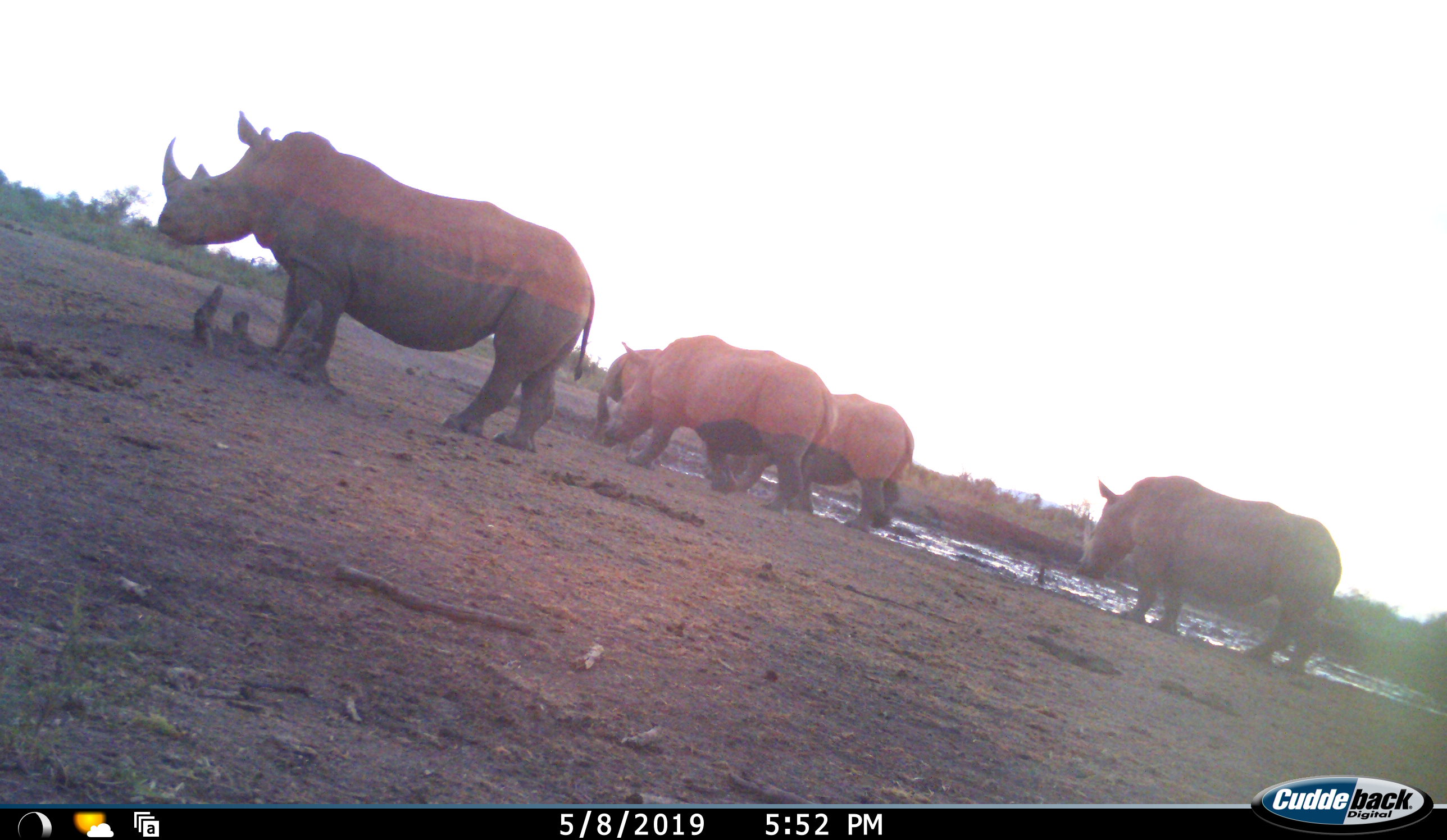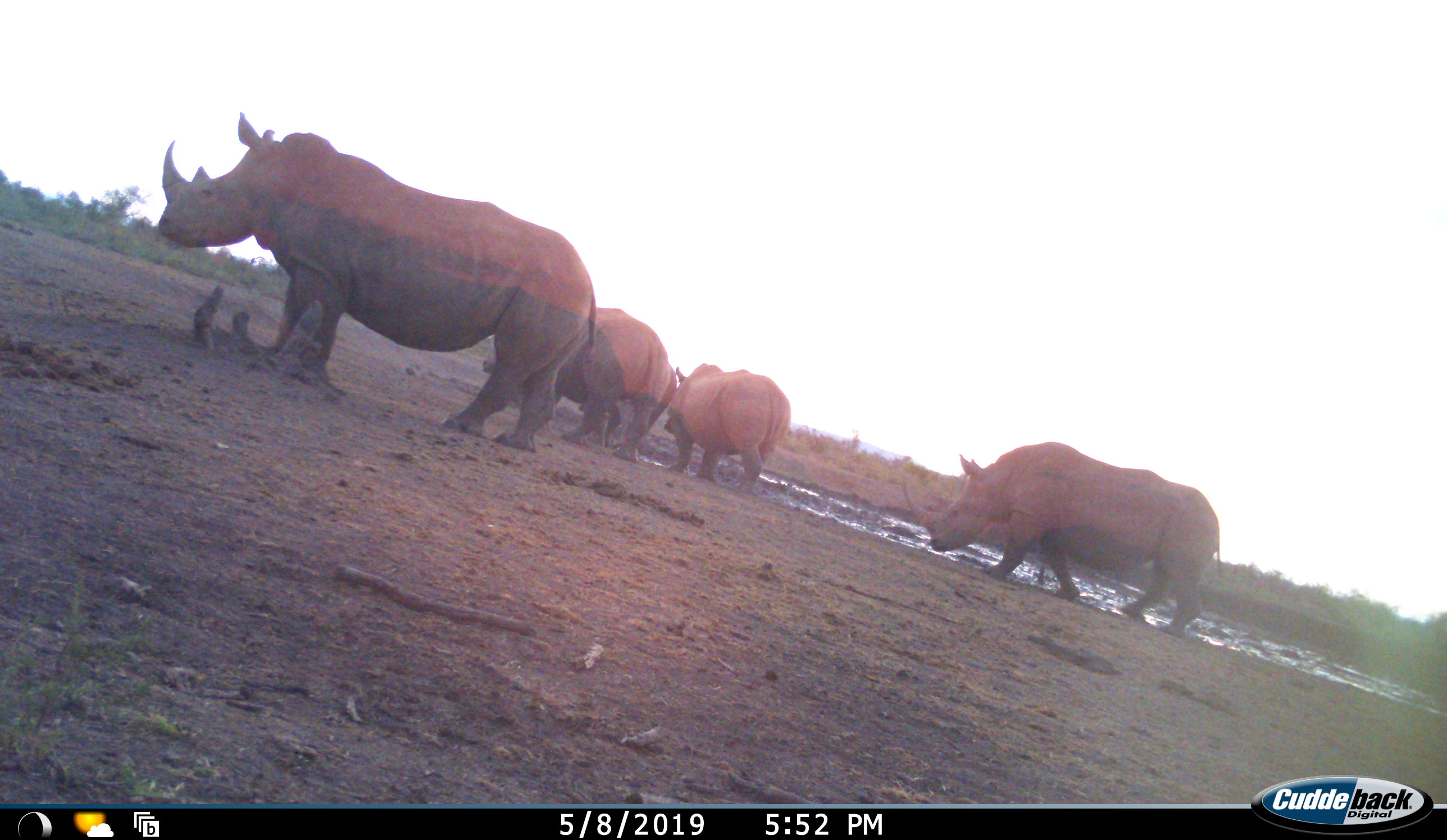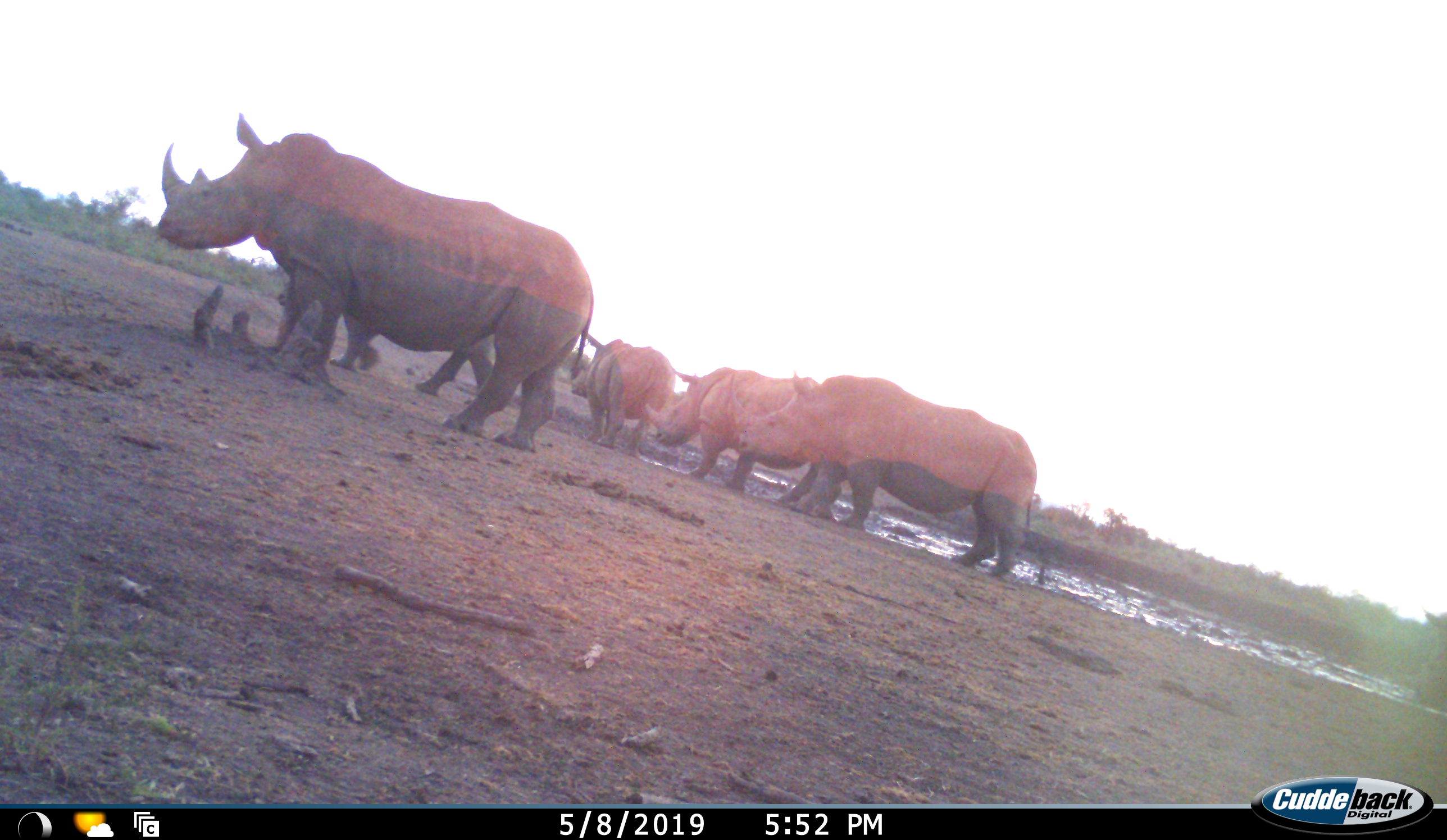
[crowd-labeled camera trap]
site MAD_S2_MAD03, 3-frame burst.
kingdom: Animalia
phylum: Chordata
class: Mammalia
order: Perissodactyla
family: Rhinocerotidae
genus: Ceratotherium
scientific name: Ceratotherium simum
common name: white rhinoceros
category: rhinoceroswhite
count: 5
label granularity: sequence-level